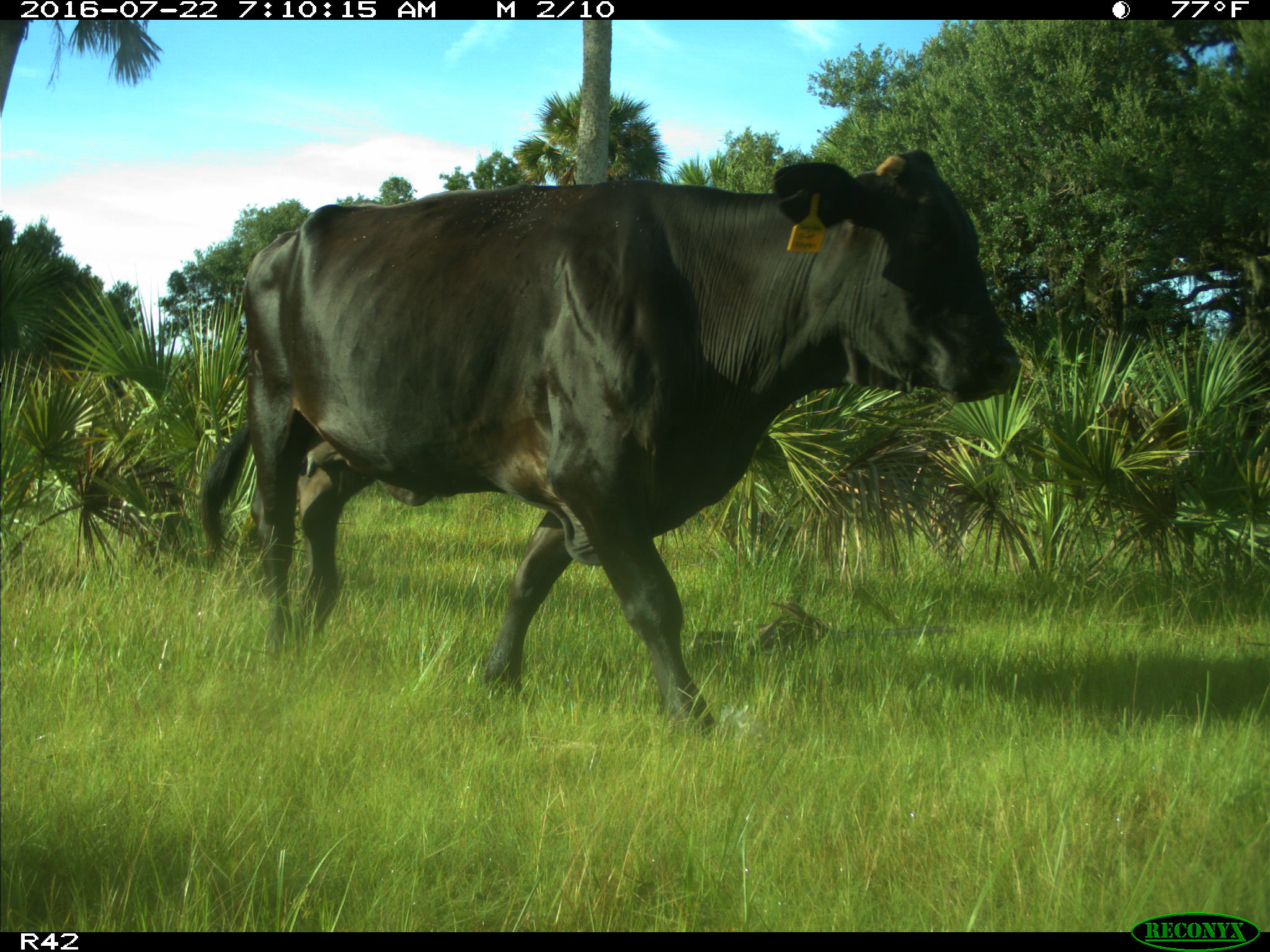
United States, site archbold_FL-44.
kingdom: Animalia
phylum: Chordata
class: Mammalia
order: Artiodactyla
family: Bovidae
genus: Bos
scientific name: Bos taurus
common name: domestic cow